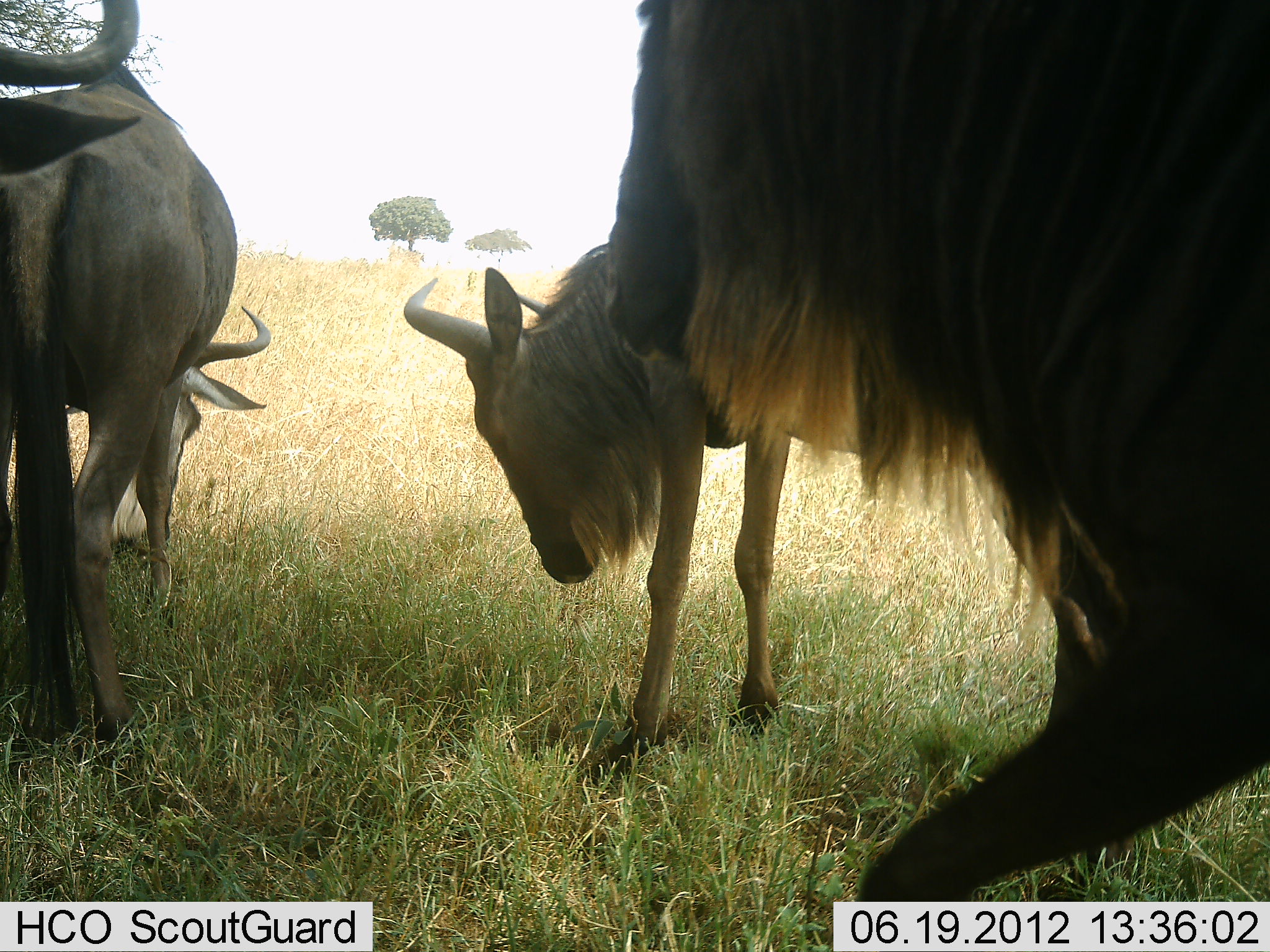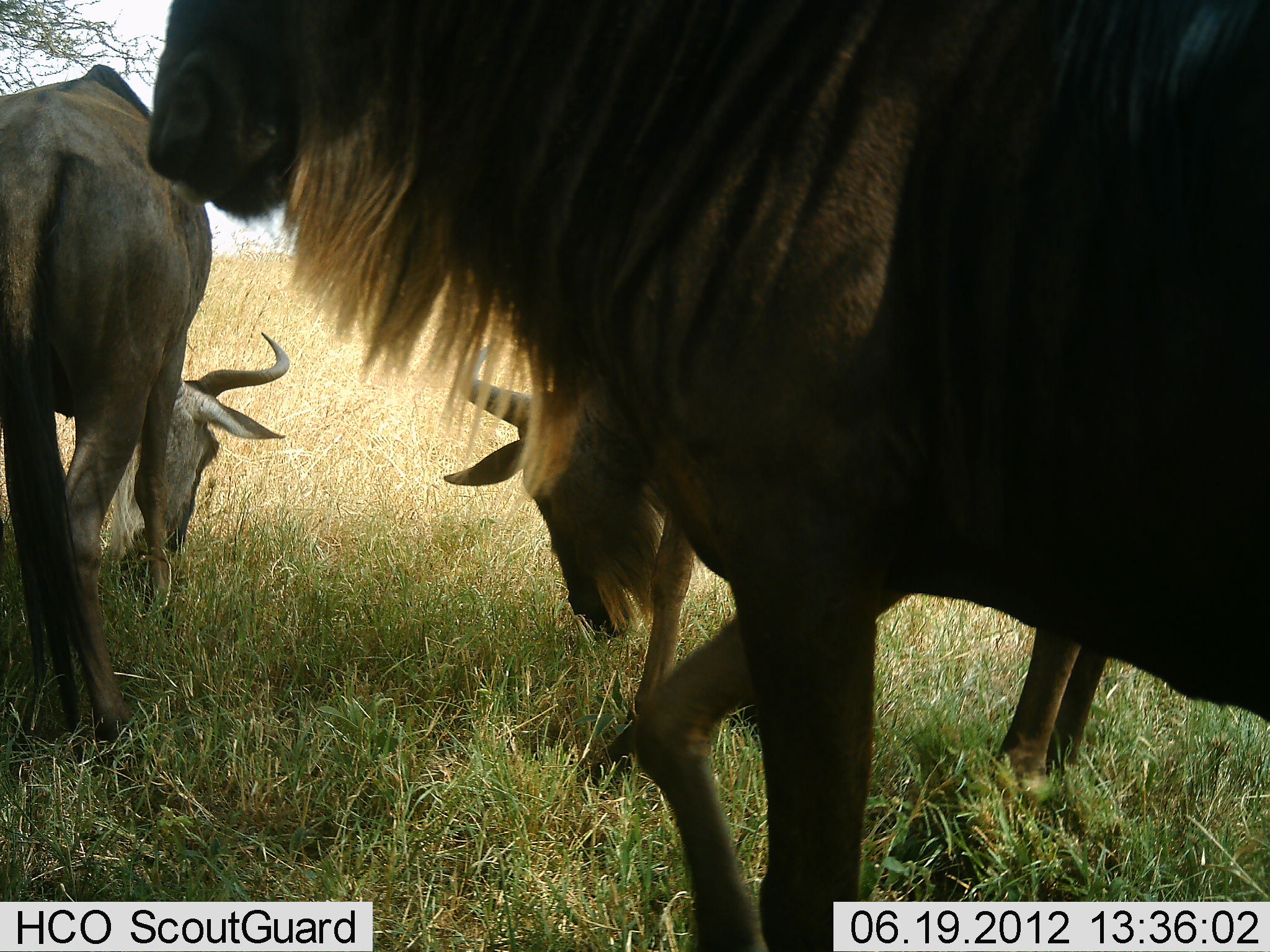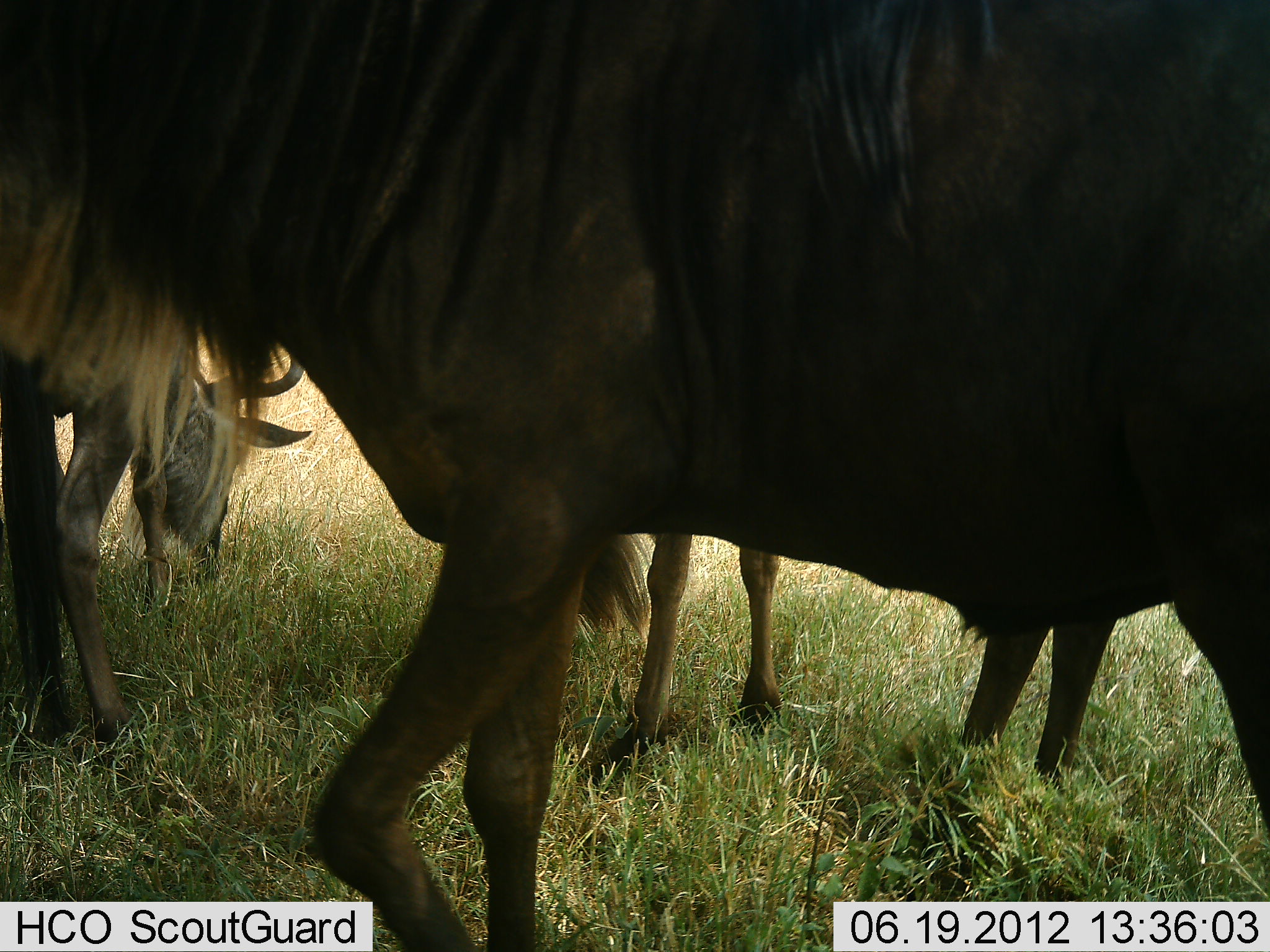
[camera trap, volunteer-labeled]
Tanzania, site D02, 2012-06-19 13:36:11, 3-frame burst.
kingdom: Animalia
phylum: Chordata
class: Mammalia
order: Artiodactyla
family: Bovidae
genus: Connochaetes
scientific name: Connochaetes taurinus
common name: blue wildebeest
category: wildebeest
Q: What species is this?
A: Wildebeest (blue wildebeest) (Connochaetes taurinus).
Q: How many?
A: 3.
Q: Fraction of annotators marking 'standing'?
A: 70%.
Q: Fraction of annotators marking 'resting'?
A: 10%.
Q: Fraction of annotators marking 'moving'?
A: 50%.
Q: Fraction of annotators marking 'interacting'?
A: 0%.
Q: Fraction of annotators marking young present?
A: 20%.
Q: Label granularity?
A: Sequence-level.